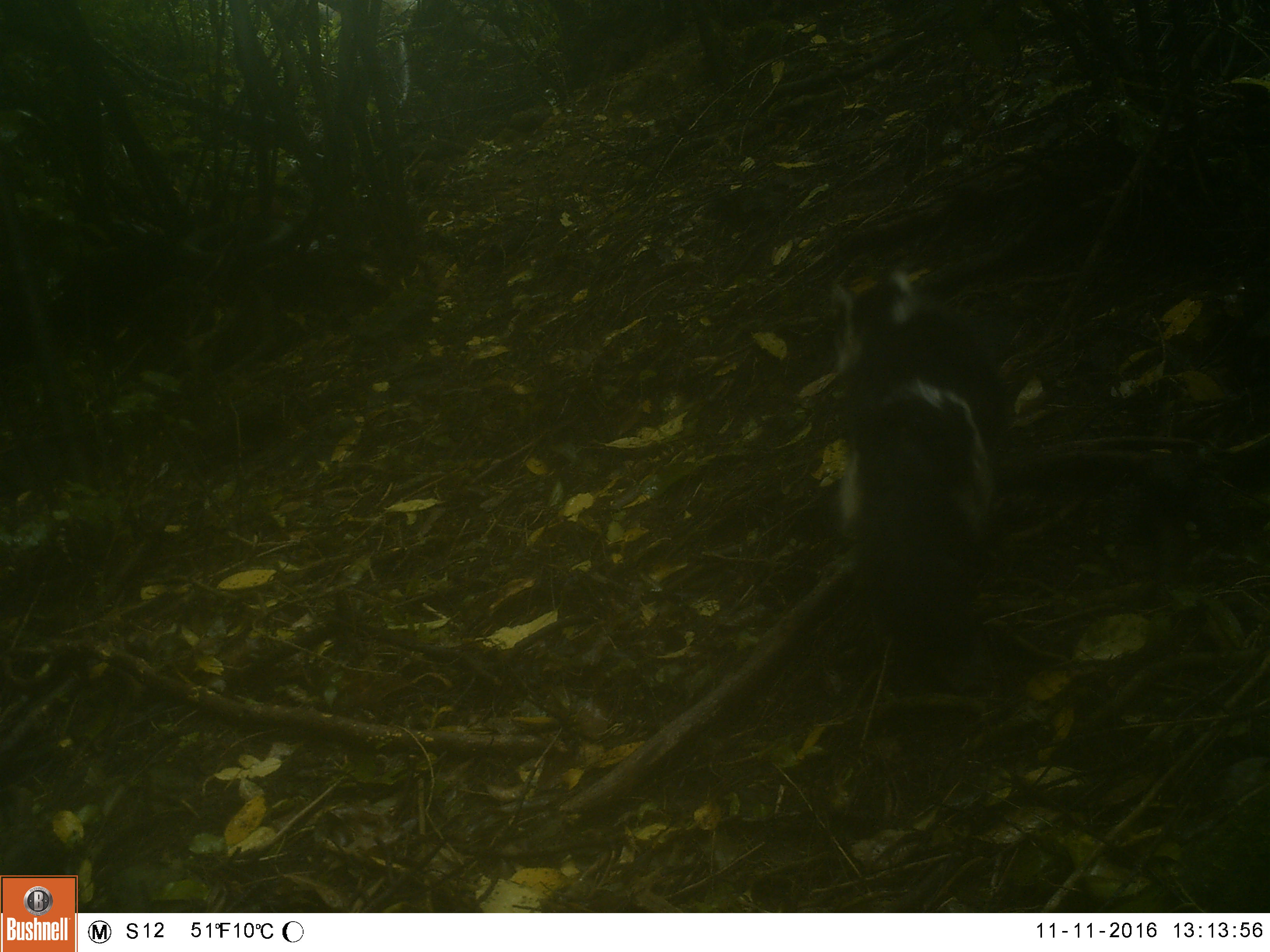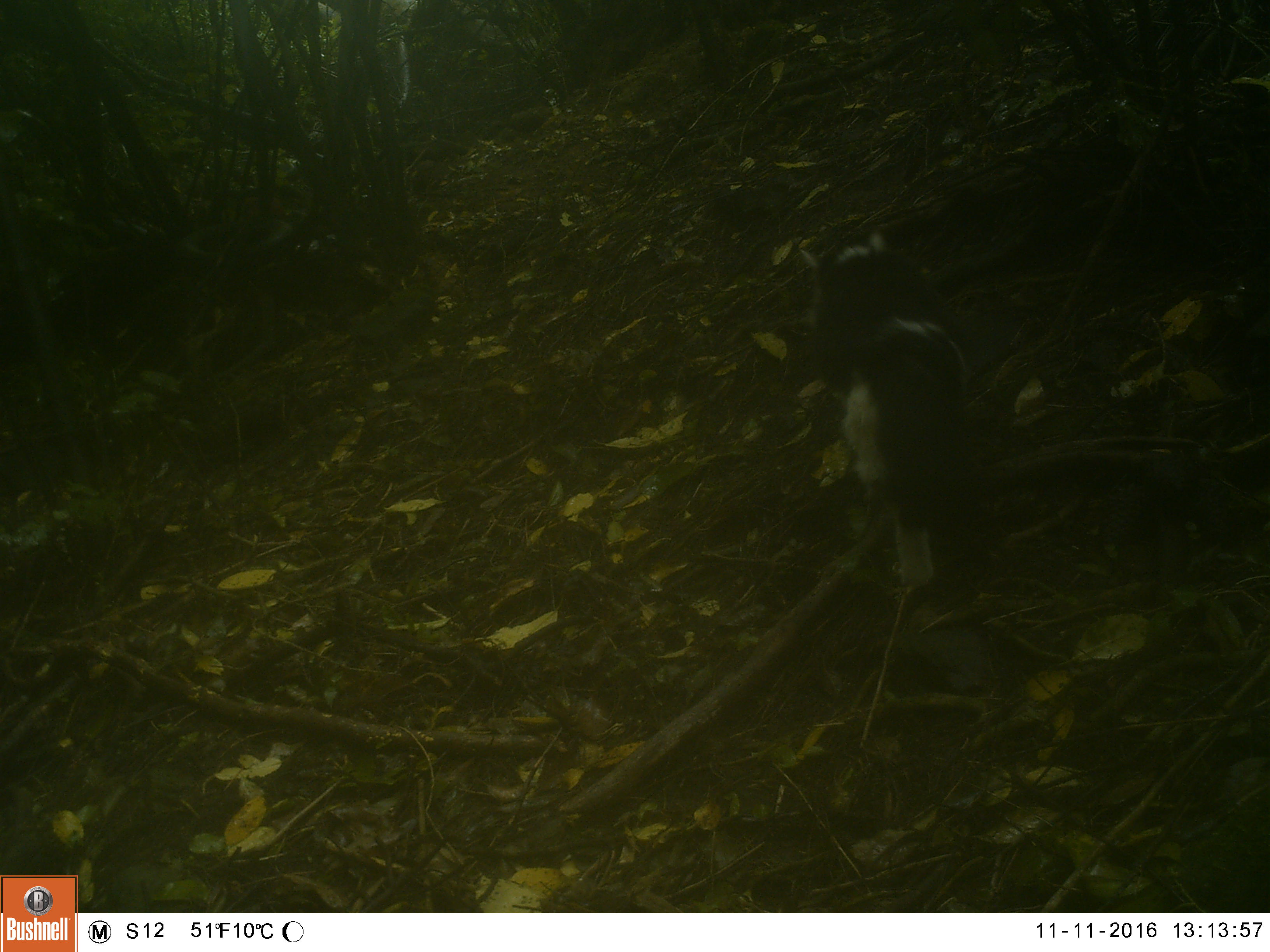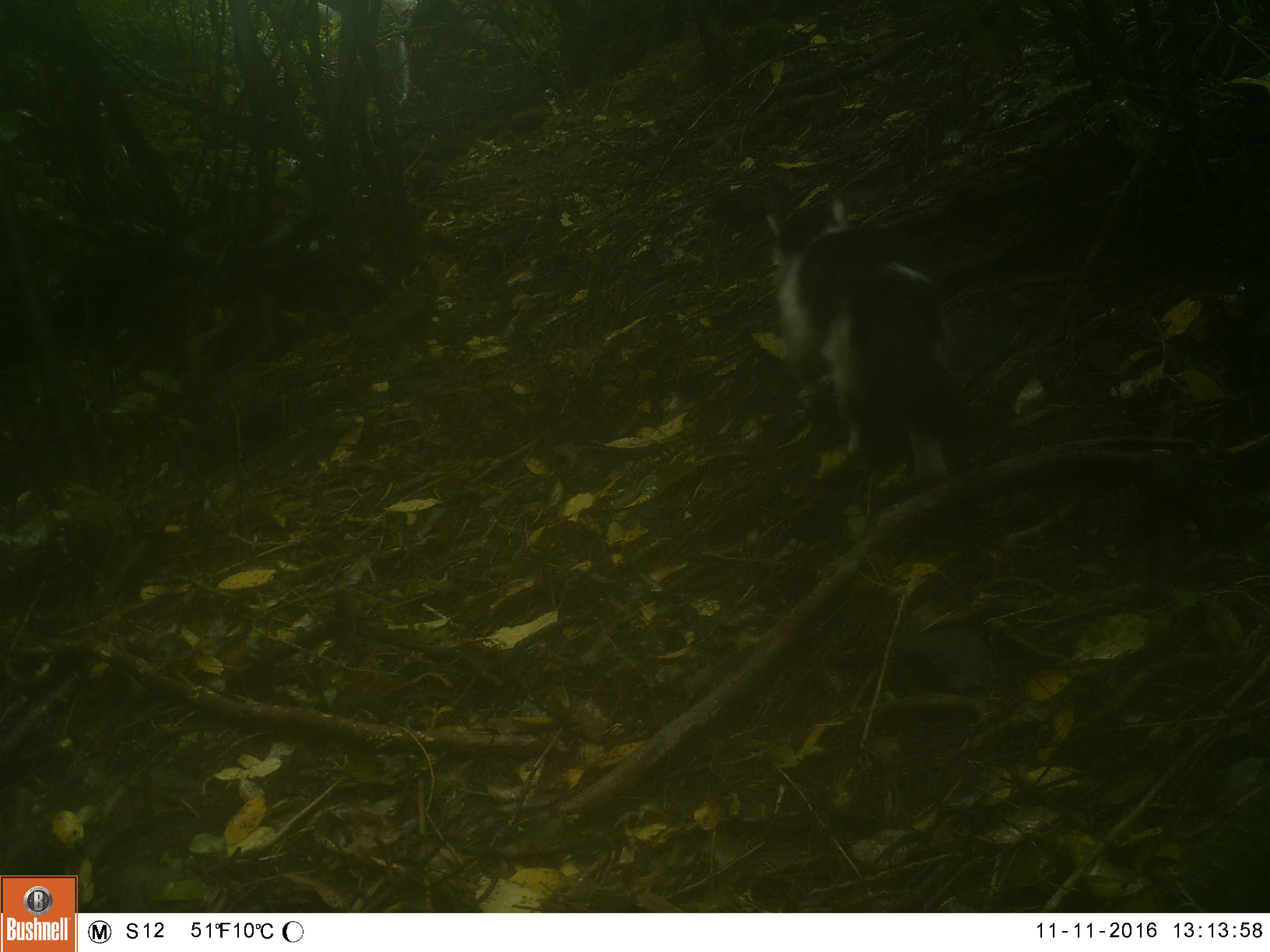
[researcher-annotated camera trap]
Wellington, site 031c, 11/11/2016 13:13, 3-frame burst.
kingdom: Animalia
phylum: Chordata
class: Mammalia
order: Carnivora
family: Felidae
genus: Felis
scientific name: Felis catus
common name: cat